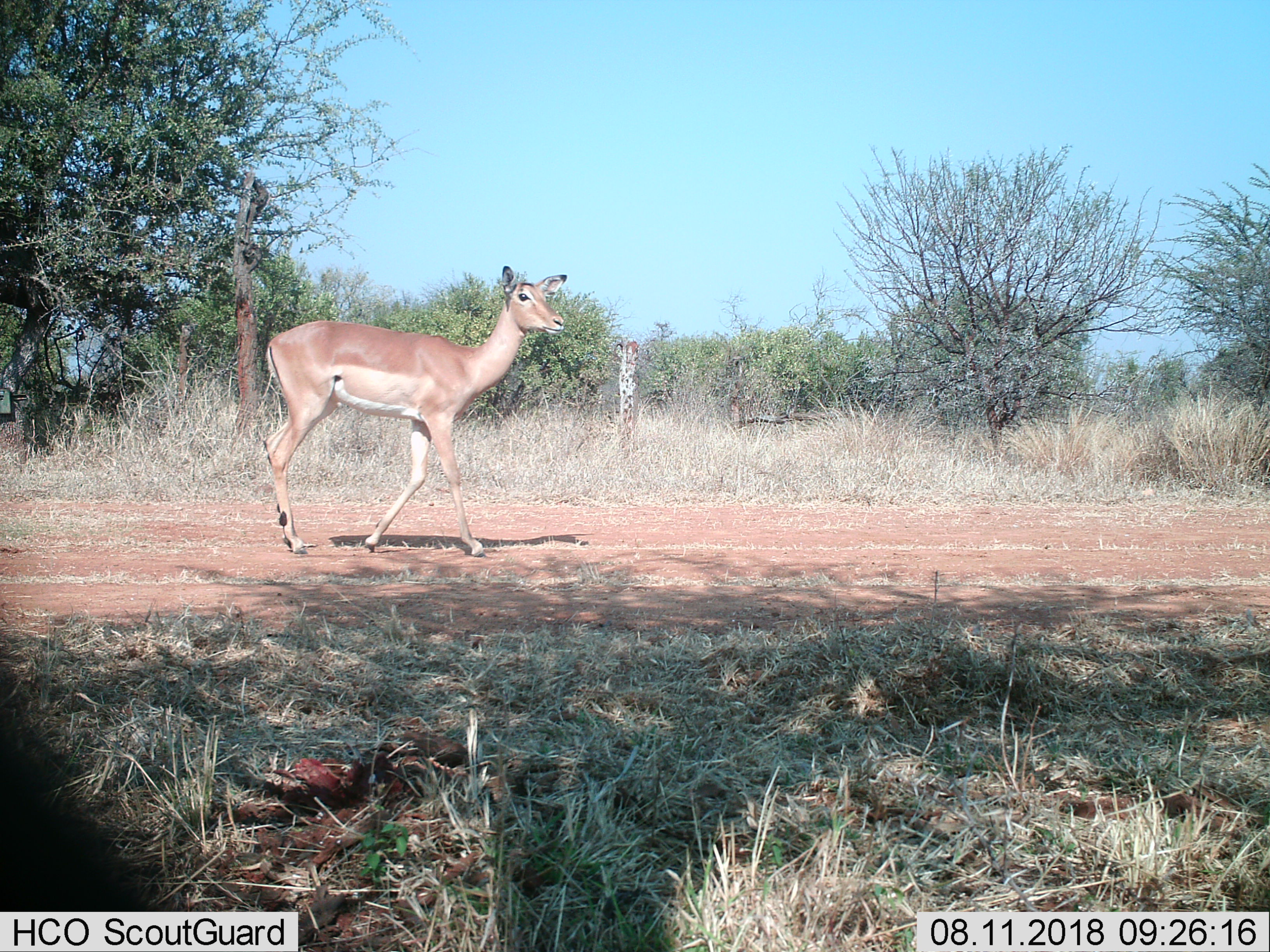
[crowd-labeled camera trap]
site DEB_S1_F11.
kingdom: Animalia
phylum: Chordata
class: Mammalia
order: Artiodactyla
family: Bovidae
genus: Aepyceros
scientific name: Aepyceros melampus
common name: impala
Impala (Aepyceros melampus), count 1. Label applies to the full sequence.